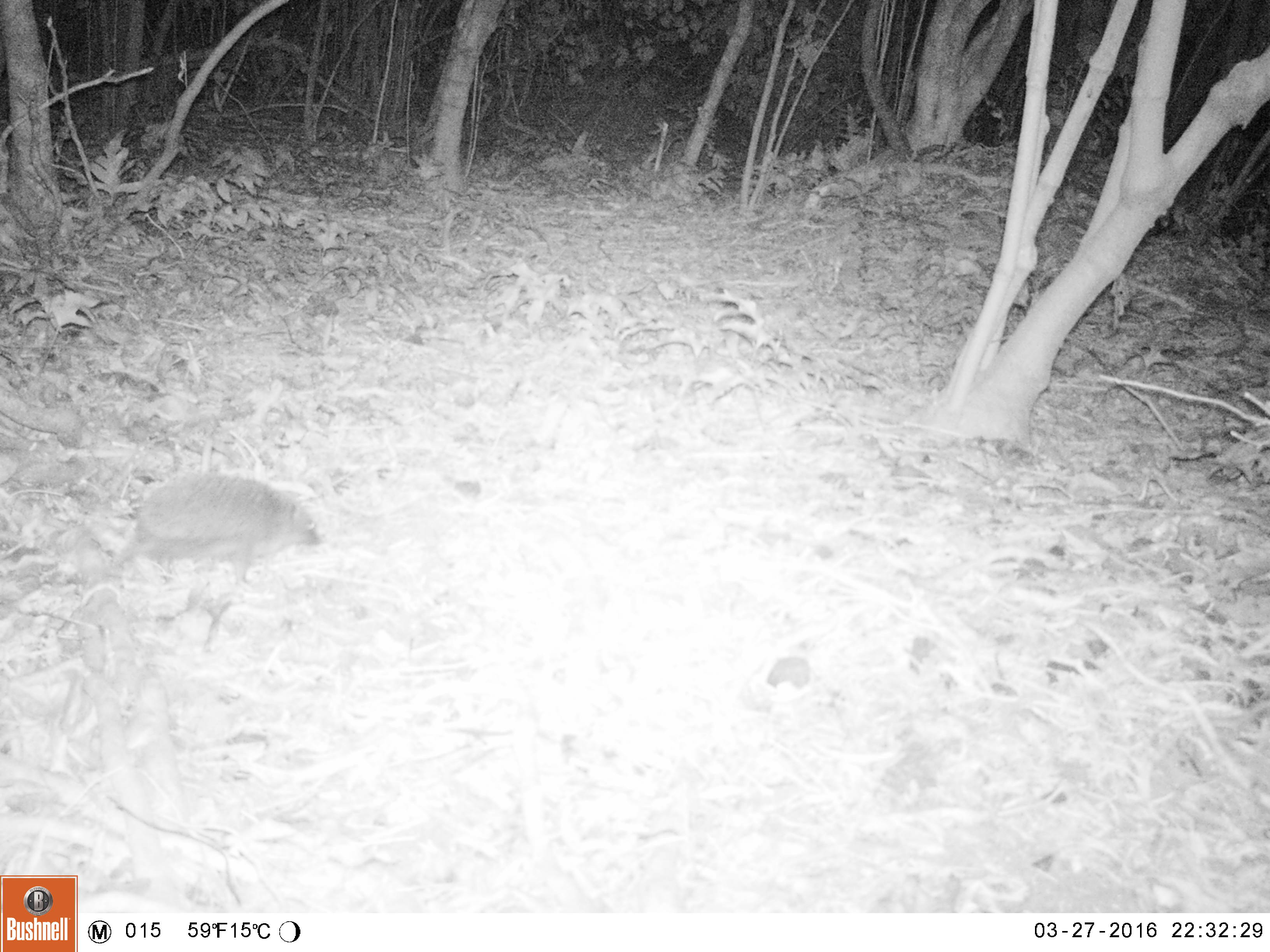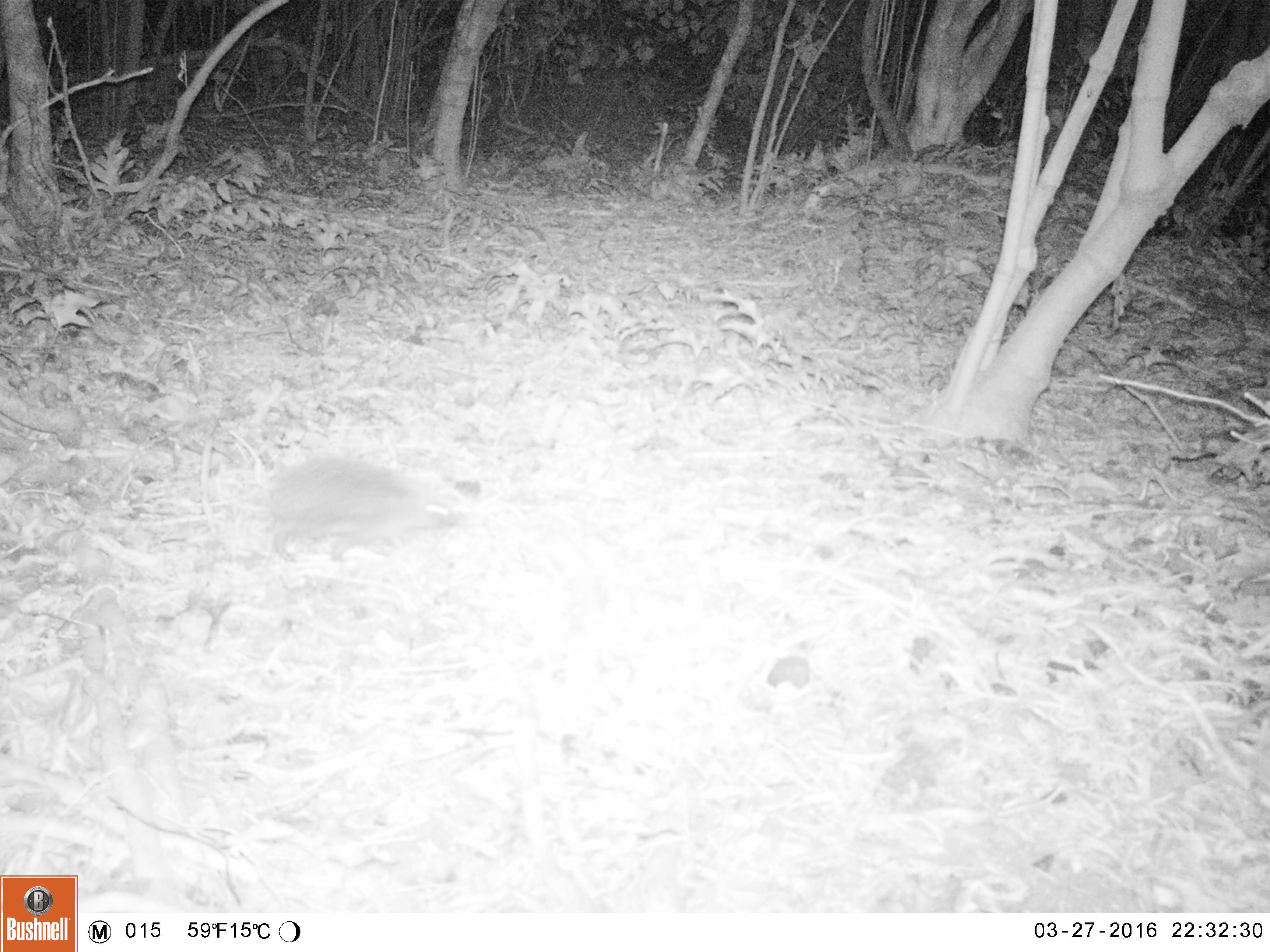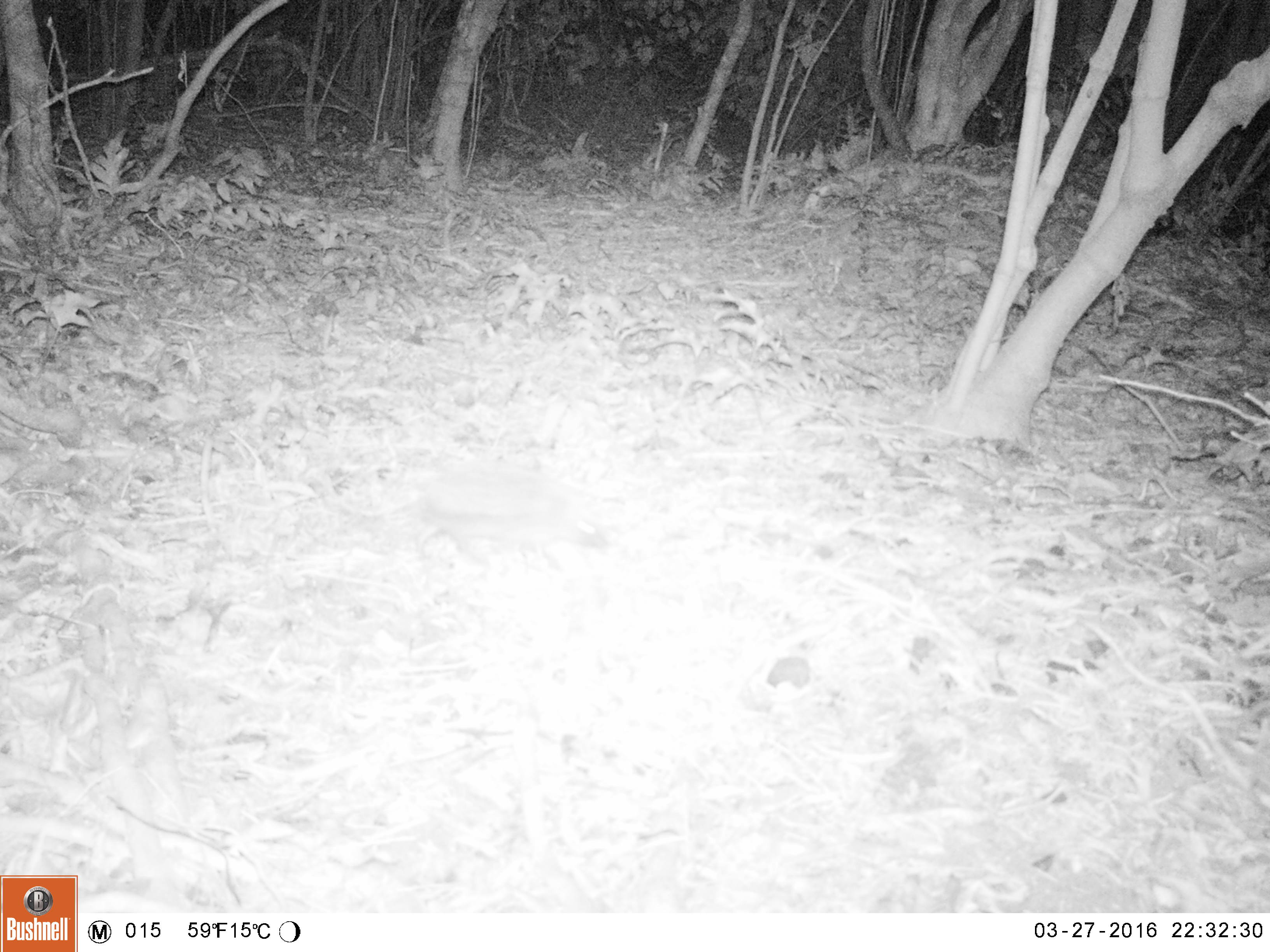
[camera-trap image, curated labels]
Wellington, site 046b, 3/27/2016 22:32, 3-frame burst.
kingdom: Animalia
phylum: Chordata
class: Mammalia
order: Eulipotyphla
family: Erinaceidae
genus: Erinaceus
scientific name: Erinaceus europaeus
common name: hedgehog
Hedgehog (Erinaceus europaeus).